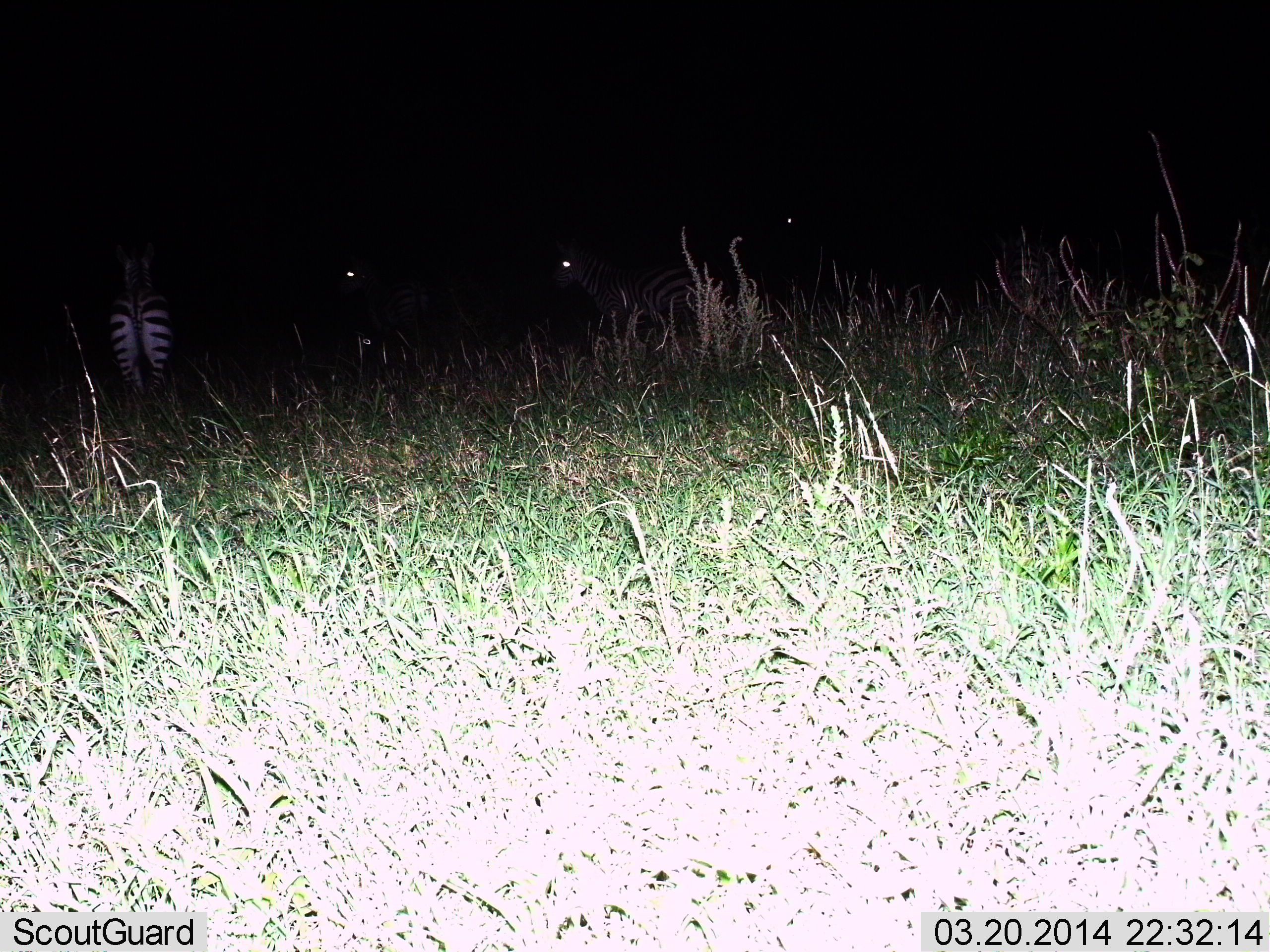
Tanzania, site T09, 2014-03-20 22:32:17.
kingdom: Animalia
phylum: Chordata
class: Mammalia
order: Perissodactyla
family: Equidae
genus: Equus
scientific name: Equus quagga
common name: plains zebra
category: zebra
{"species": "zebra (plains zebra) (Equus quagga)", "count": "4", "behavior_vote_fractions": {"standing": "60%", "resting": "10%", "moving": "20%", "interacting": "10%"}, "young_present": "0%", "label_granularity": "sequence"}